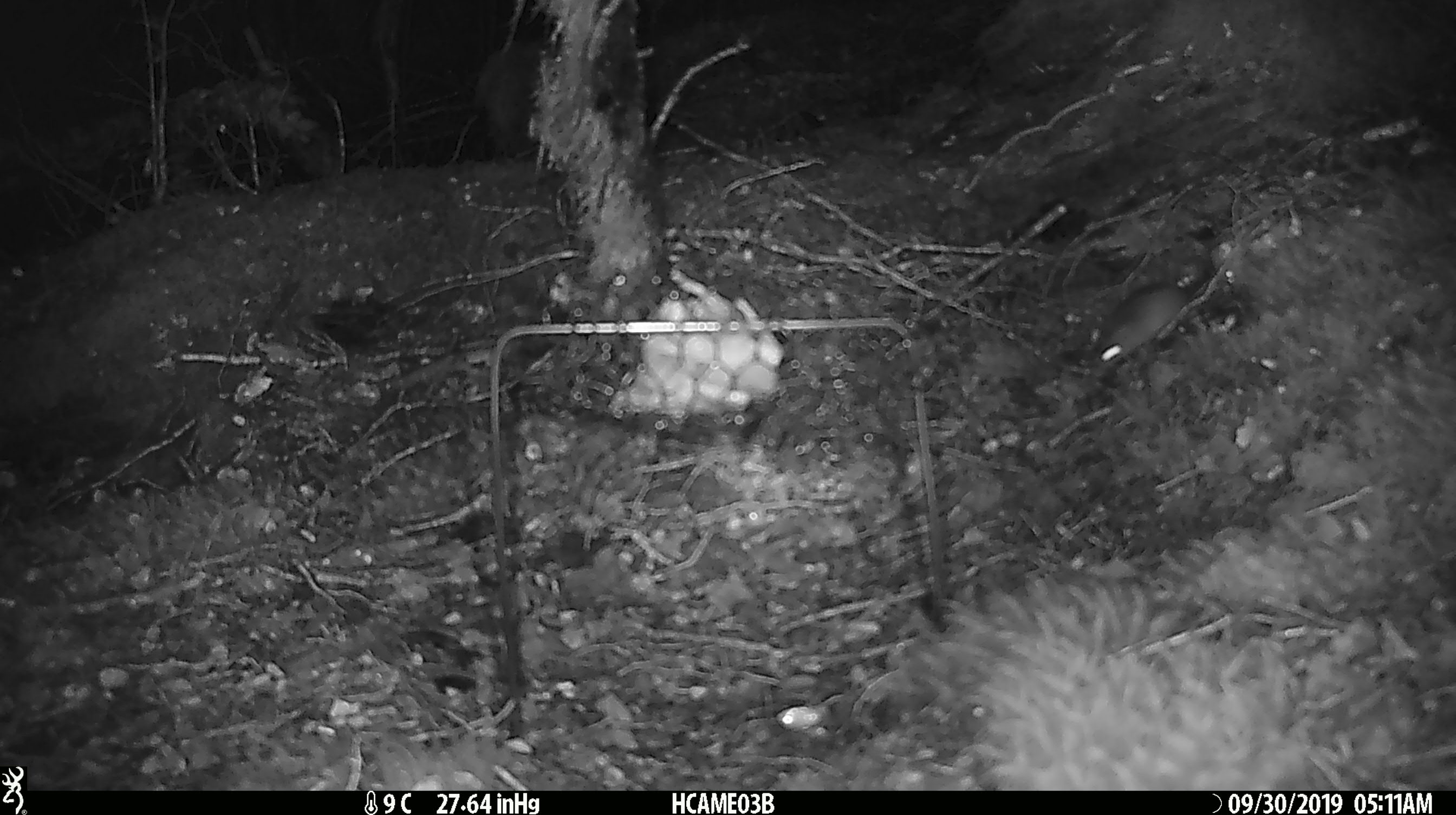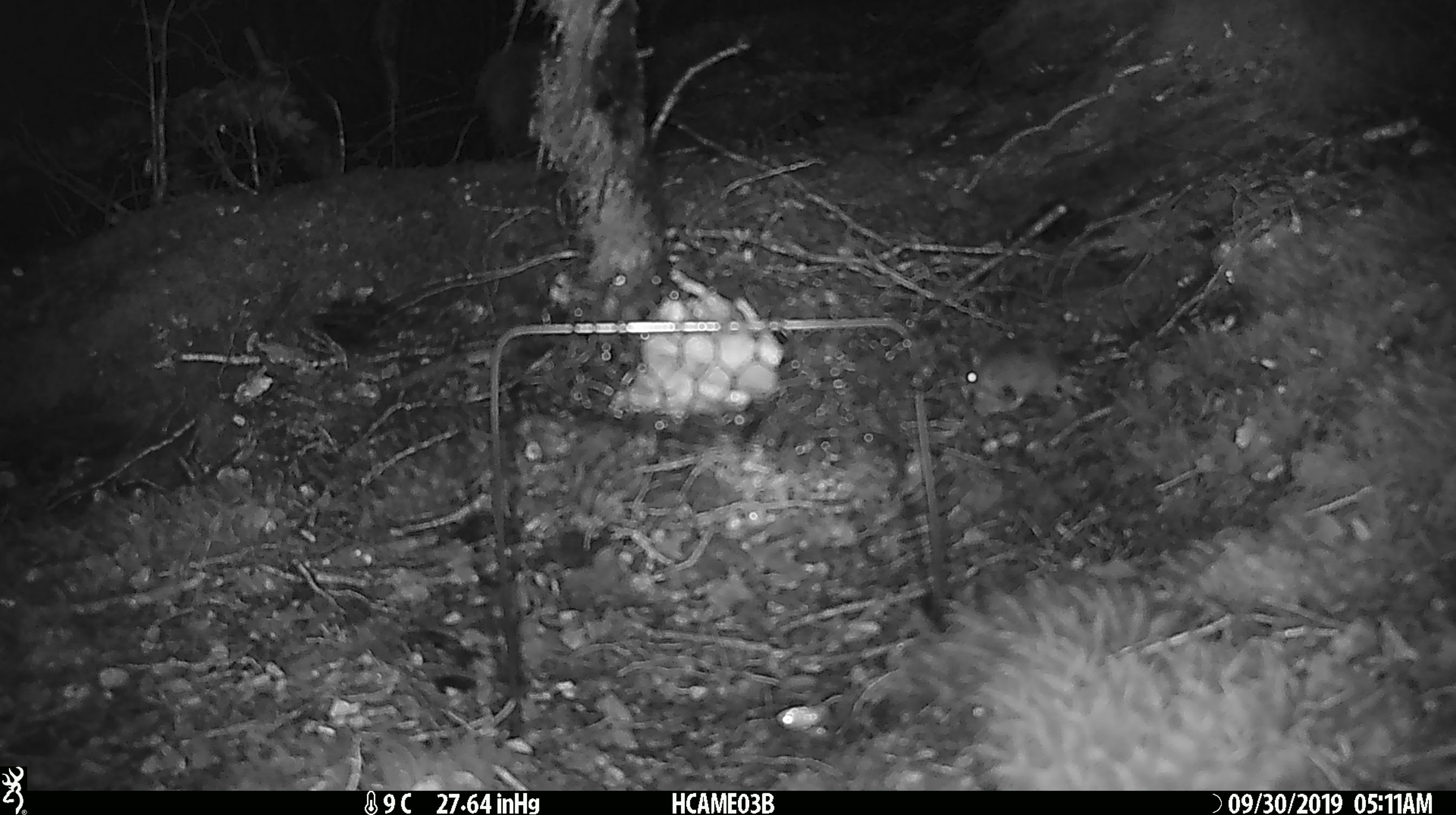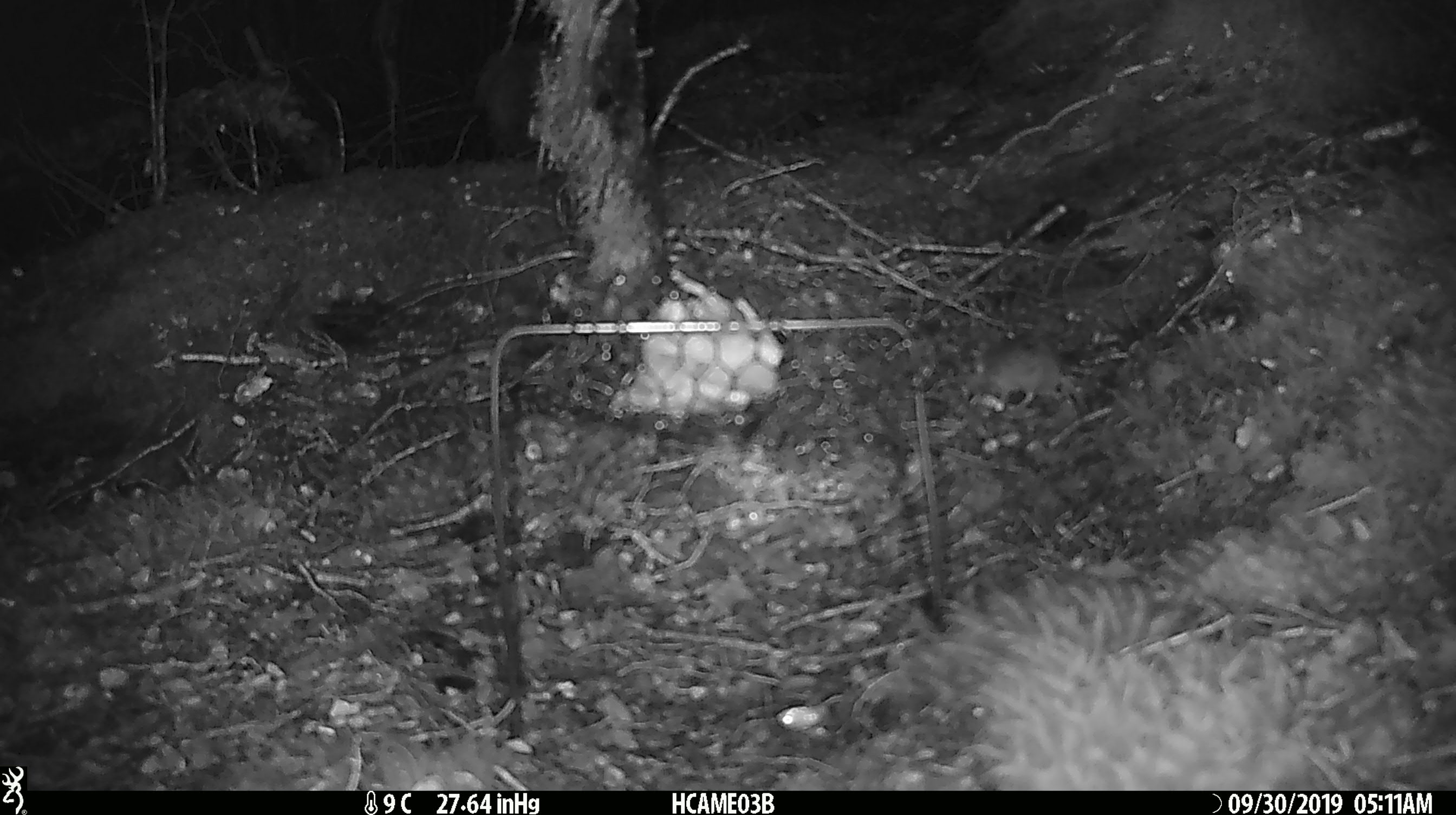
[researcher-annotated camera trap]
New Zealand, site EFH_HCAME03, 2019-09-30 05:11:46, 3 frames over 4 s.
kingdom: Animalia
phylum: Chordata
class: Mammalia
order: Rodentia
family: Muridae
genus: Mus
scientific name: Mus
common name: mouse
Mouse (Mus).